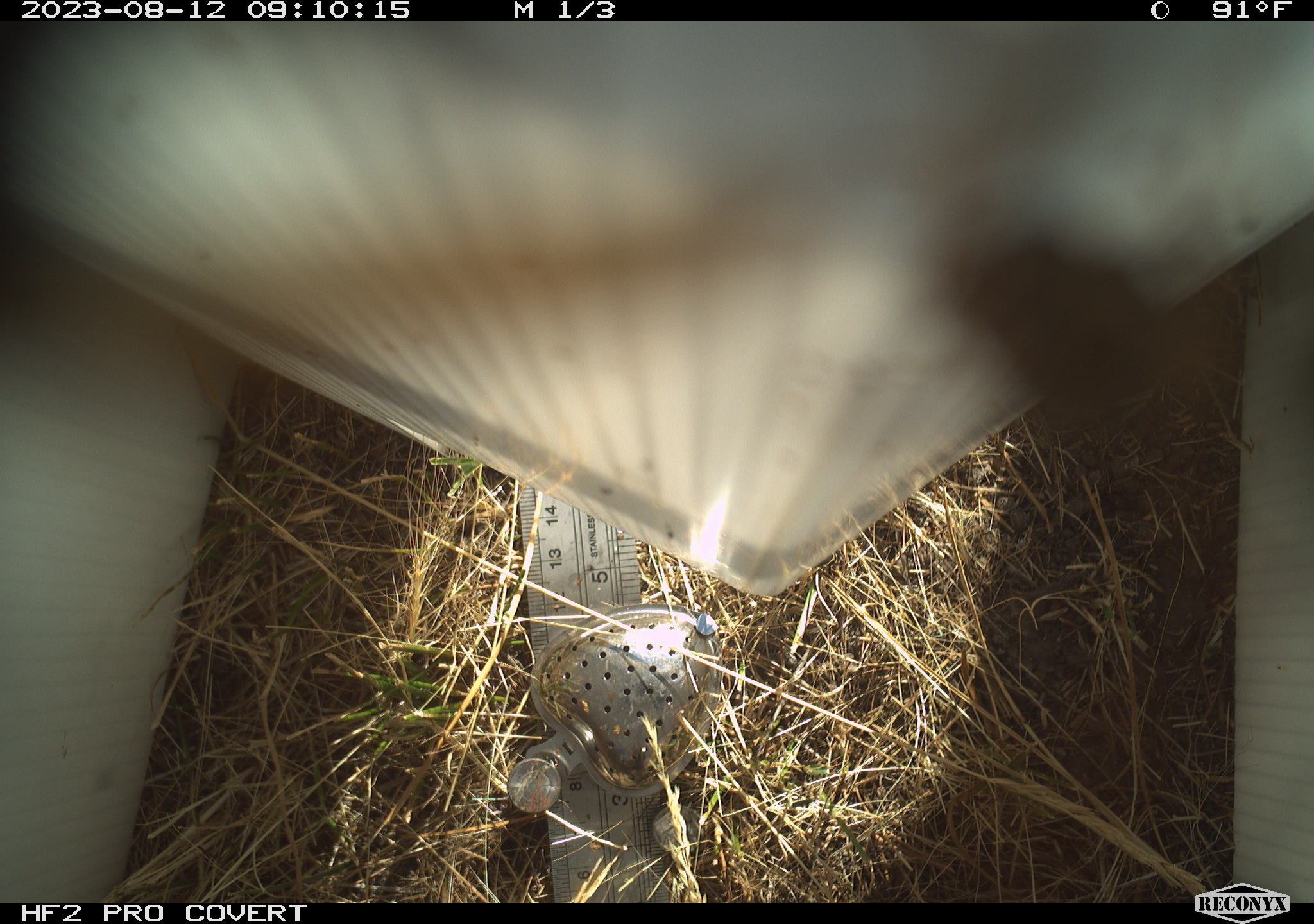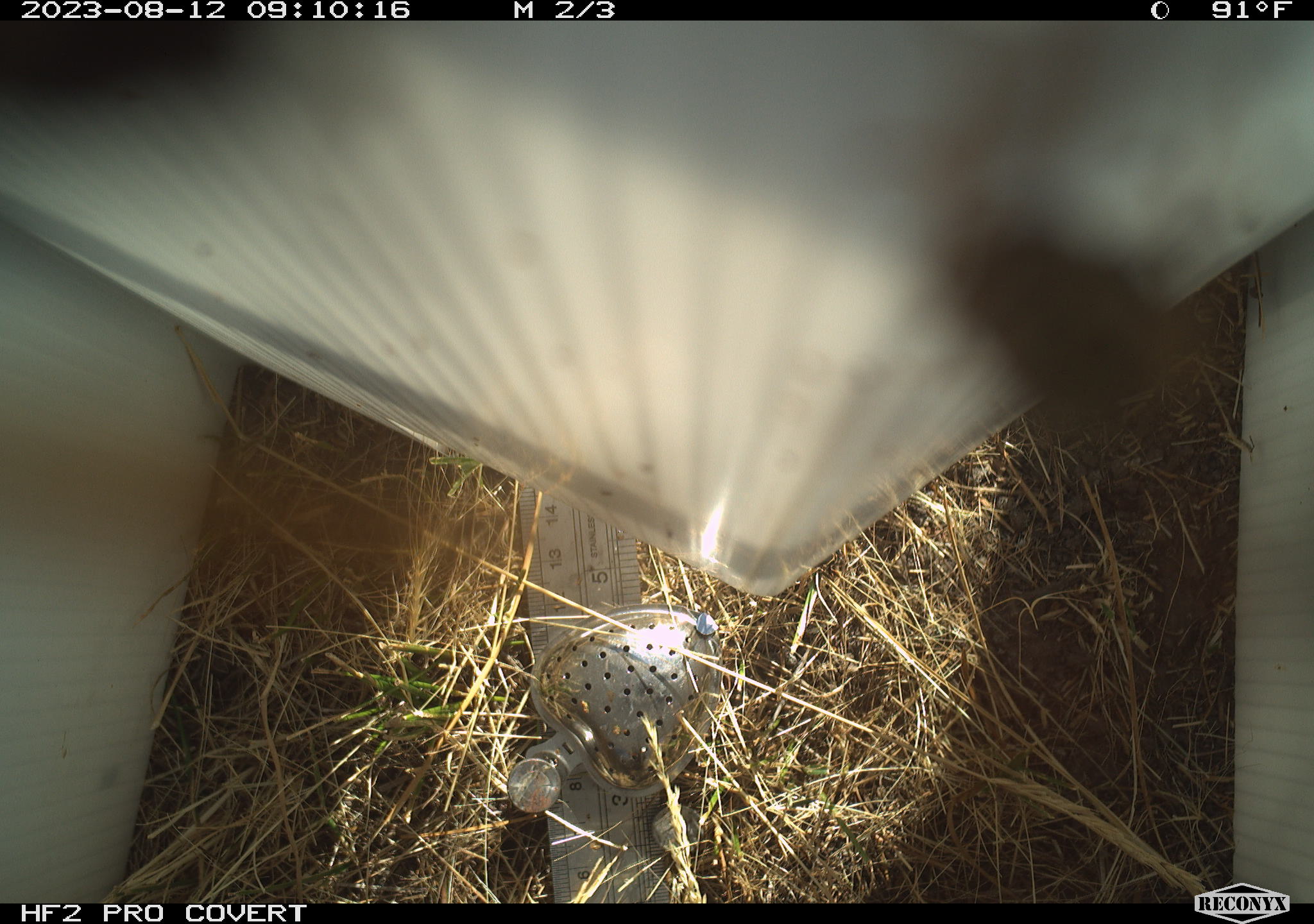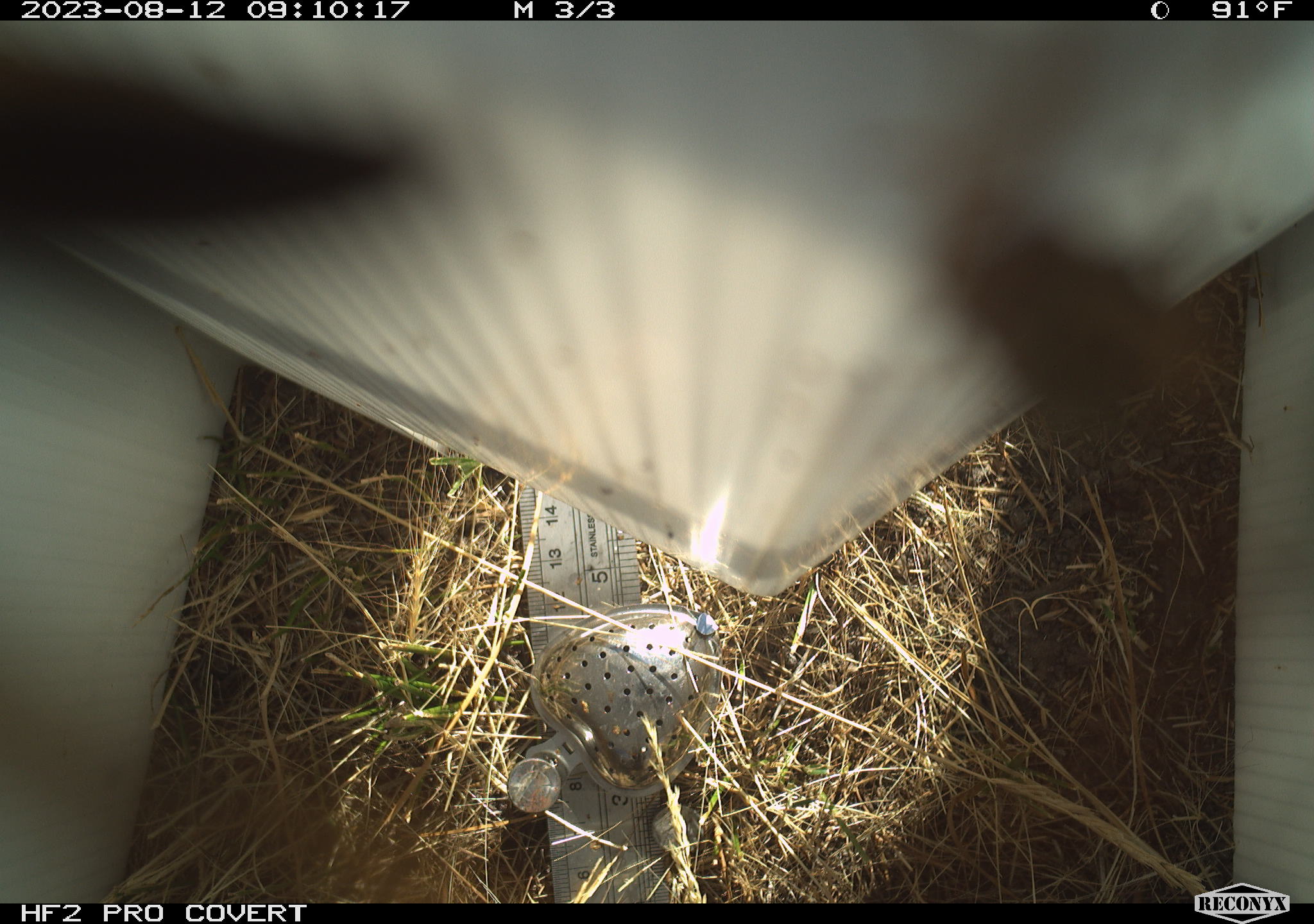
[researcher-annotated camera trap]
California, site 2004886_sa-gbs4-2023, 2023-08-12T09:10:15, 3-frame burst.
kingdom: Animalia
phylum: Arthropoda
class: Insecta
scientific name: Insecta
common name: insect